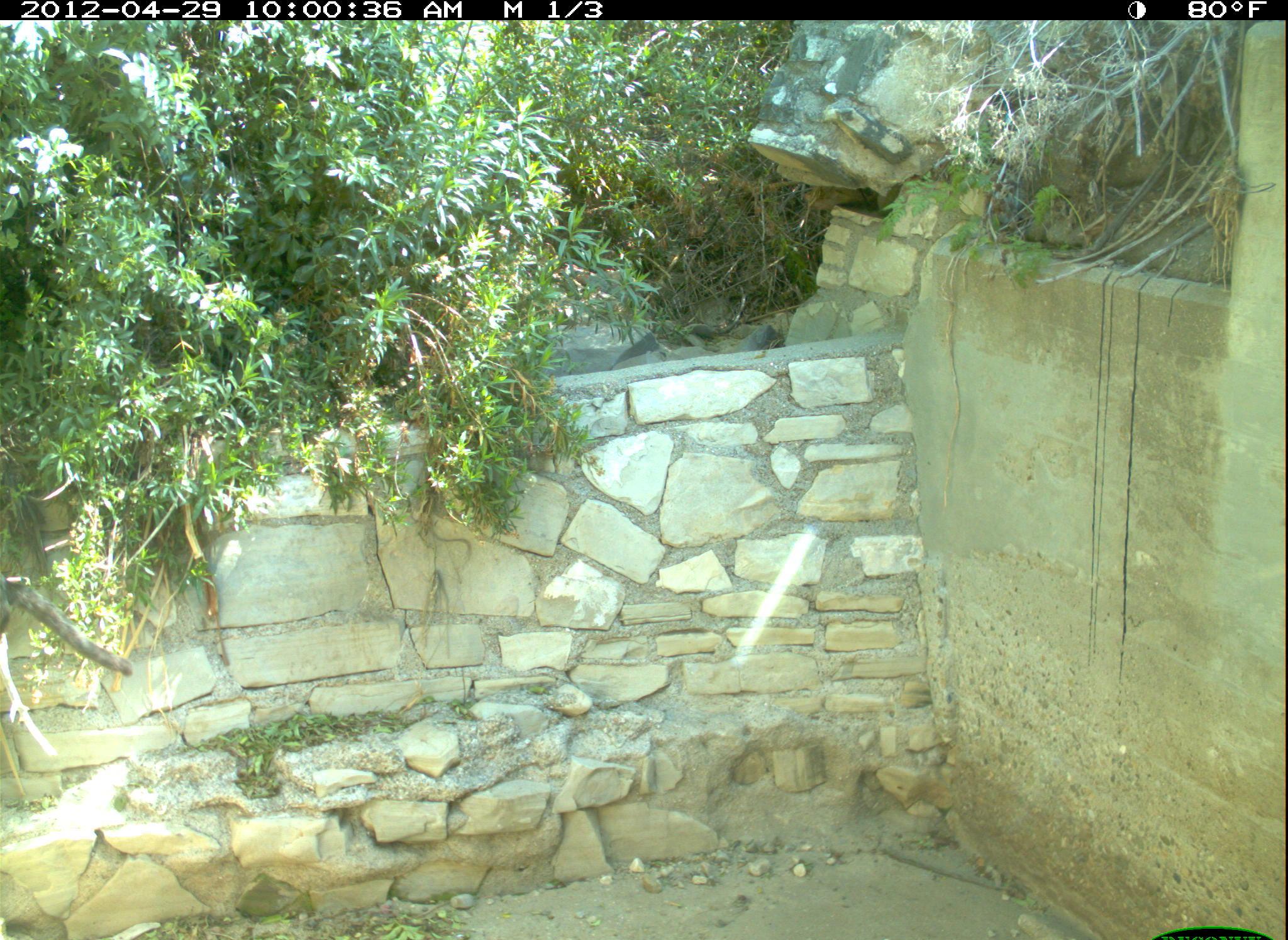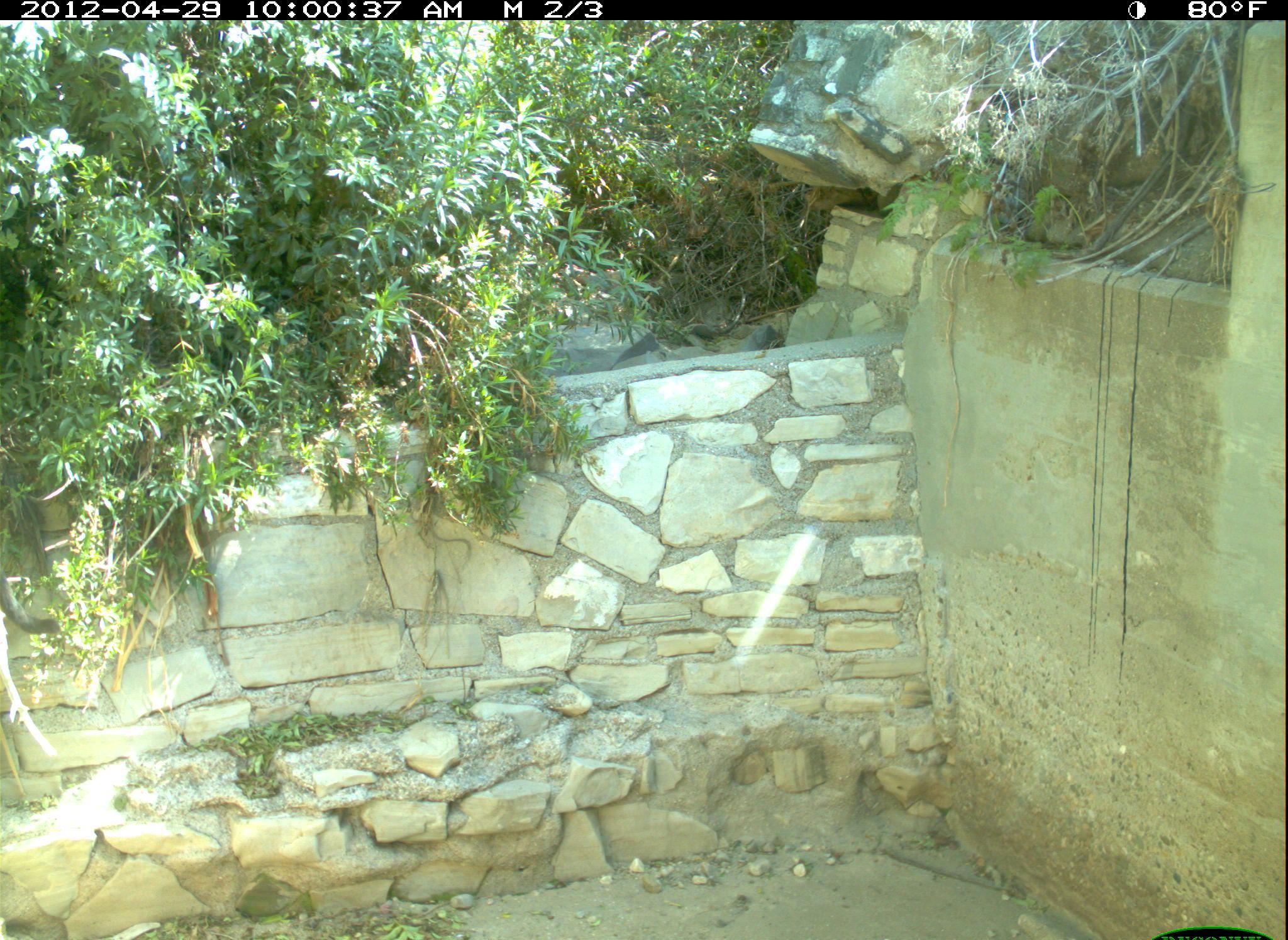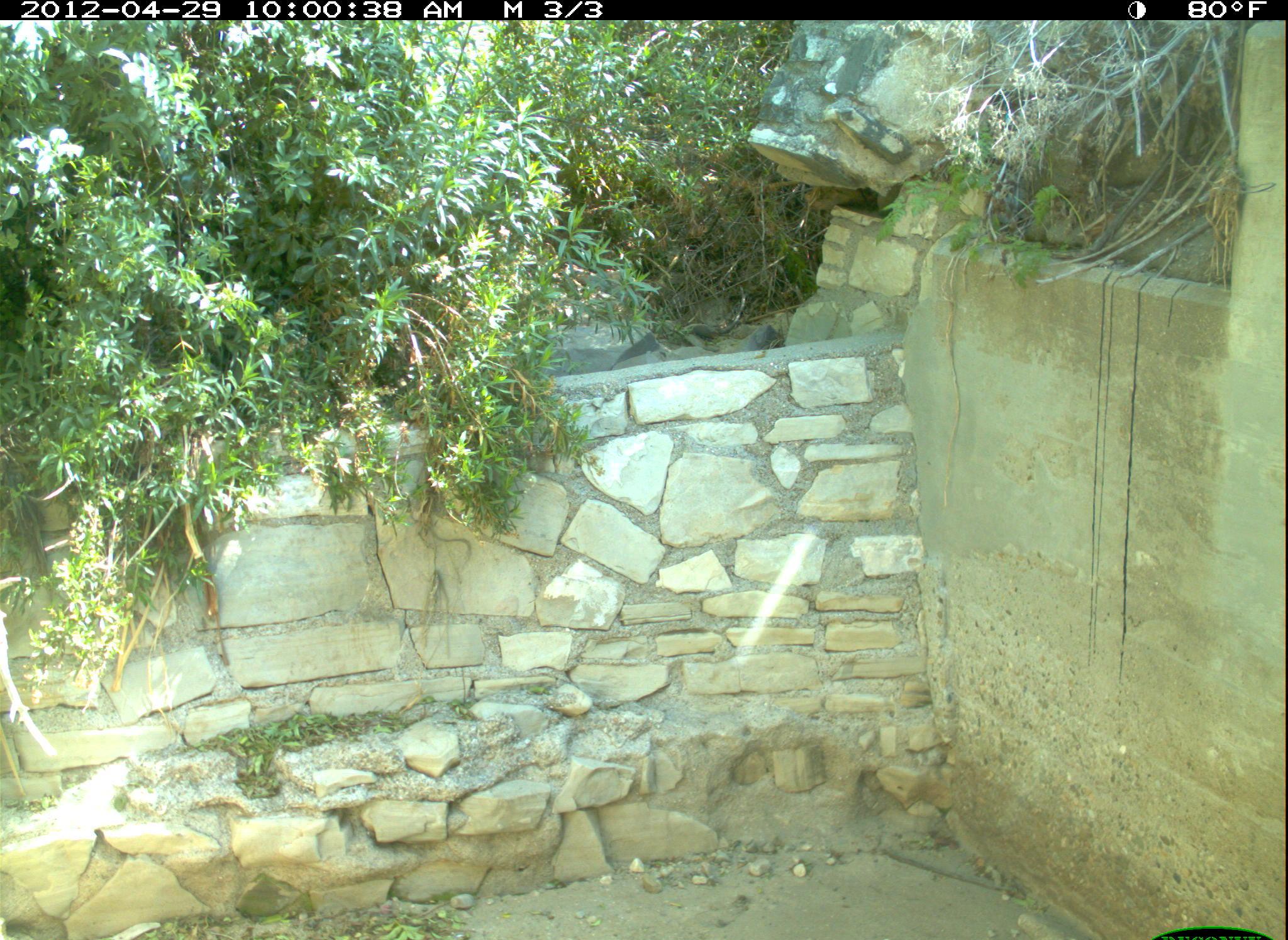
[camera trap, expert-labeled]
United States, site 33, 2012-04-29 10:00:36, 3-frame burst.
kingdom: Animalia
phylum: Chordata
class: Mammalia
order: Carnivora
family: Felidae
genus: Felis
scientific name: Felis catus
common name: cat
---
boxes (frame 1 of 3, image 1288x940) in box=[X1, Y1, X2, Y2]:
cat: box=[2, 569, 143, 694]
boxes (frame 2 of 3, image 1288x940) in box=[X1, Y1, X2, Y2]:
cat: box=[2, 565, 68, 652]